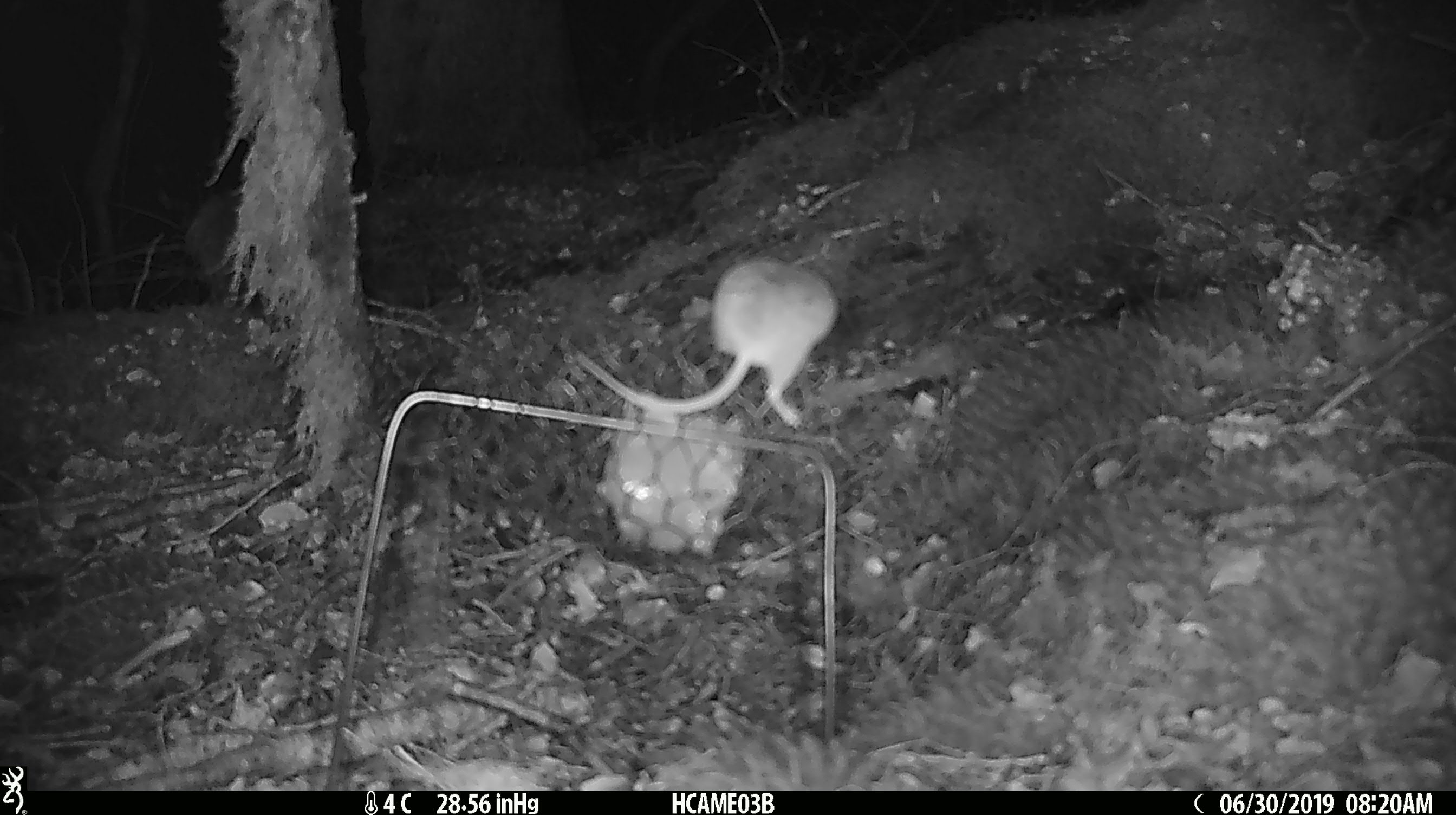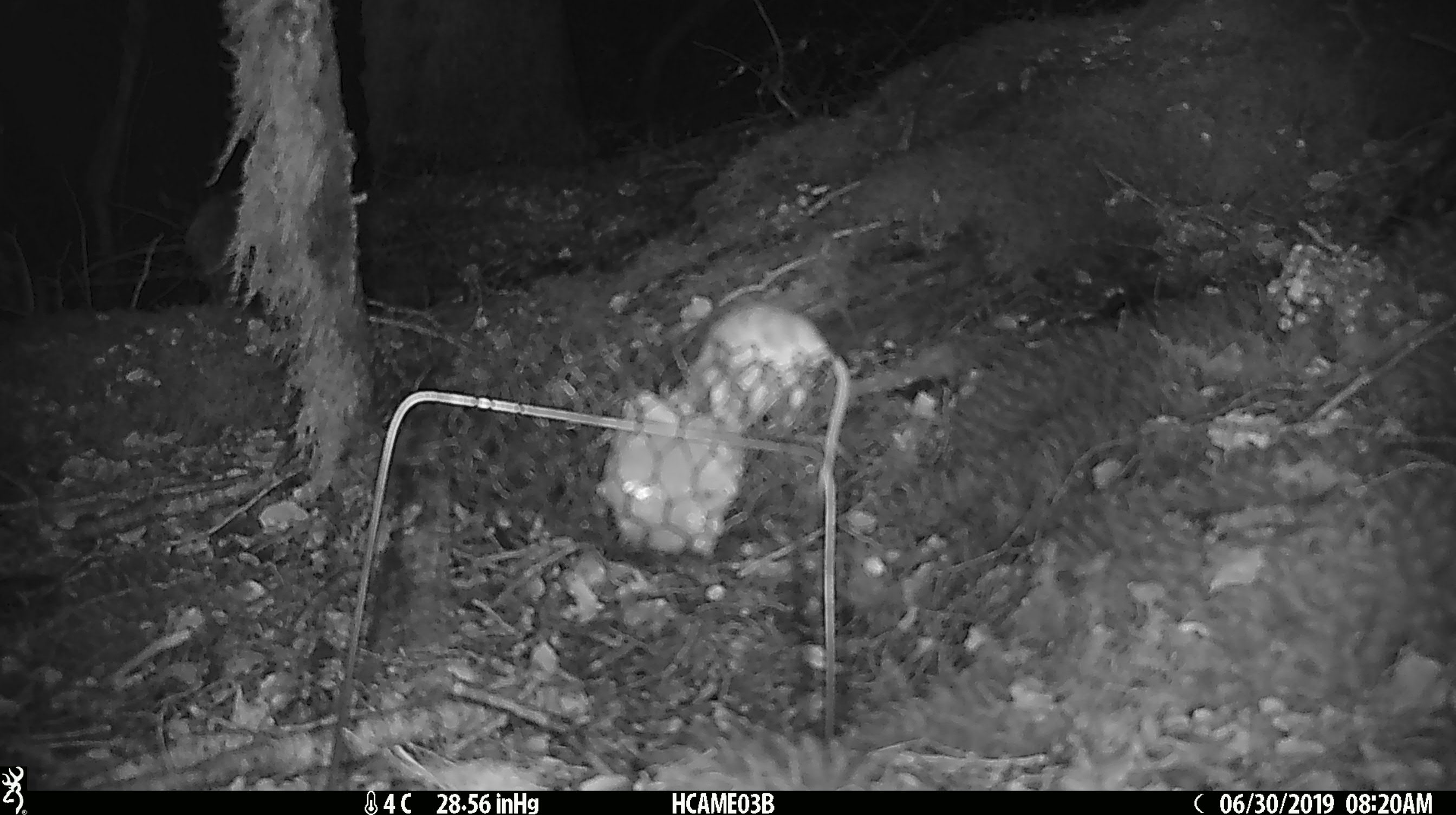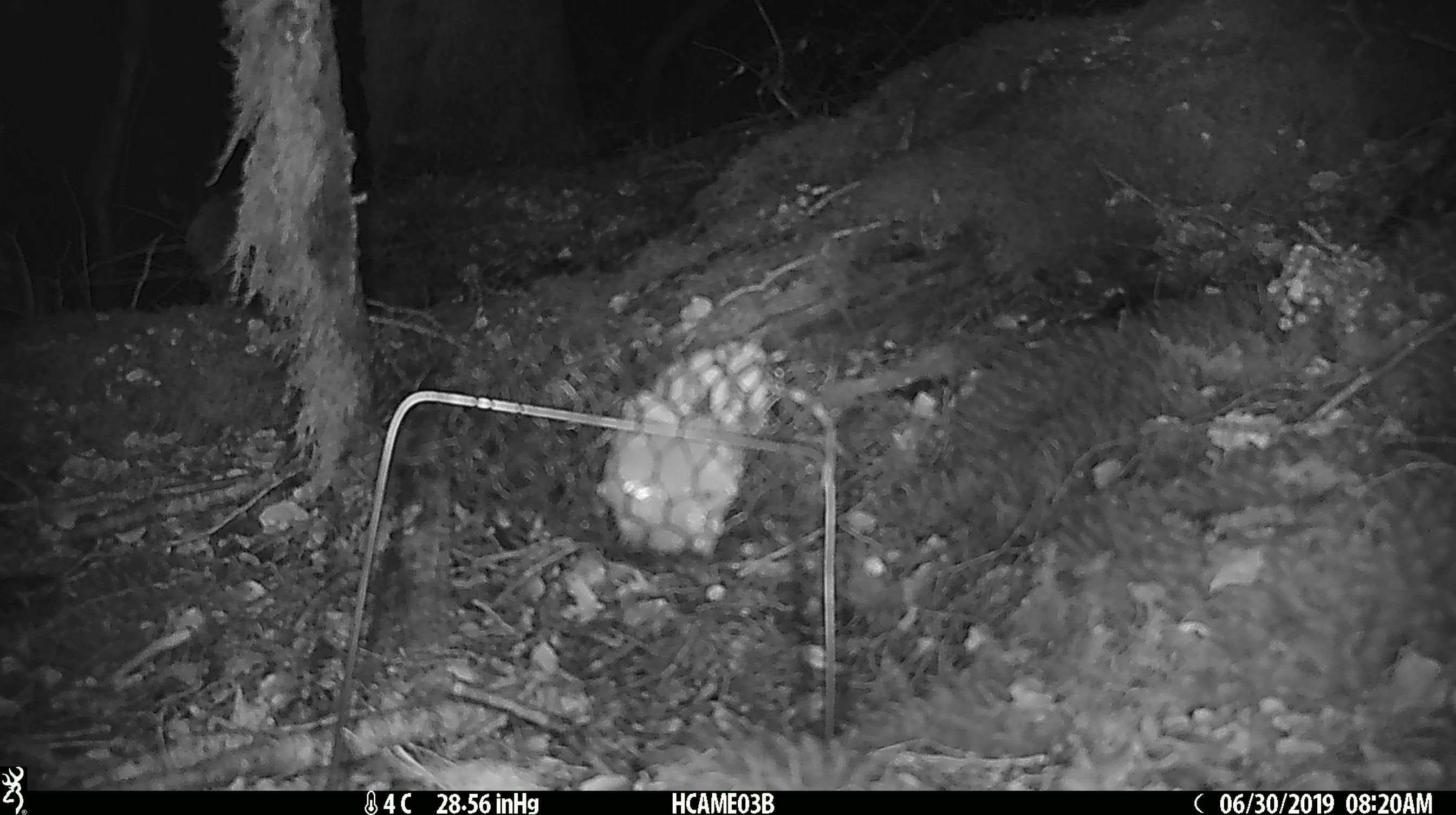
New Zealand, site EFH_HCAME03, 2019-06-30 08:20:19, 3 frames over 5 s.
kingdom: Animalia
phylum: Chordata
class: Mammalia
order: Rodentia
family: Muridae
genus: Mus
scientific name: Mus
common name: mouse